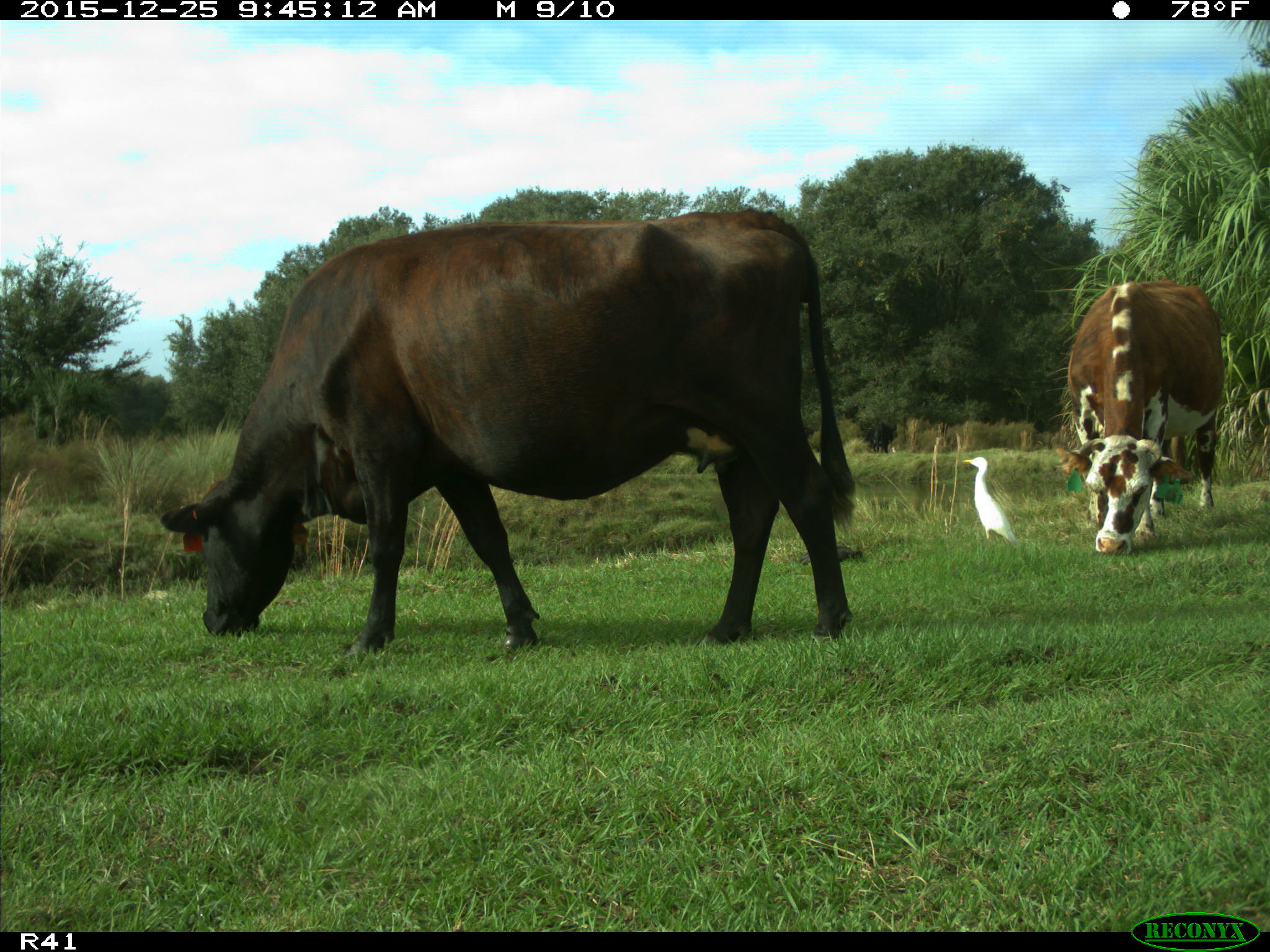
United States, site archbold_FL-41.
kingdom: Animalia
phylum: Chordata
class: Mammalia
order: Artiodactyla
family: Bovidae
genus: Bos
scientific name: Bos taurus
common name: domestic cow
Bos taurus (domestic cow).